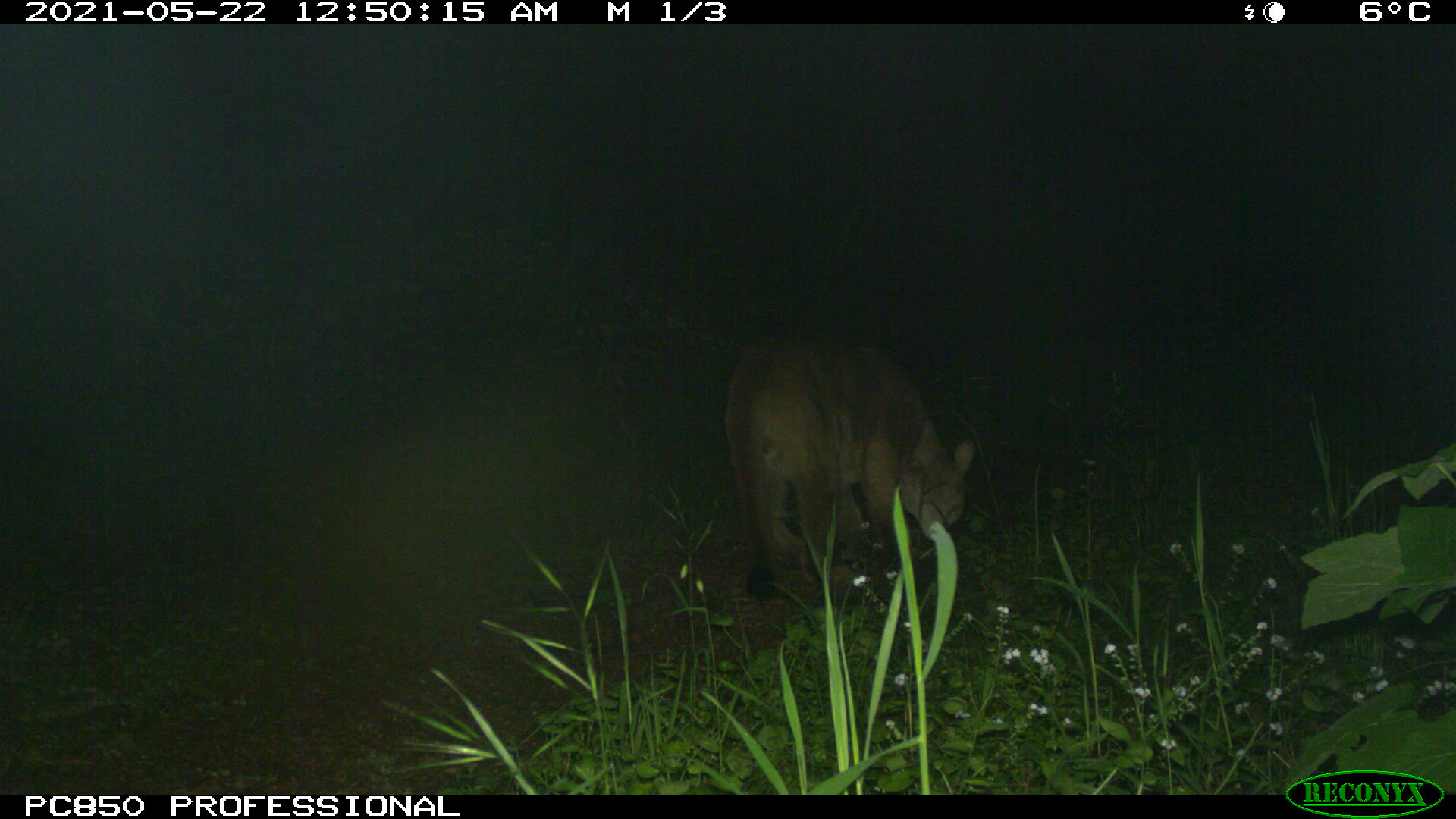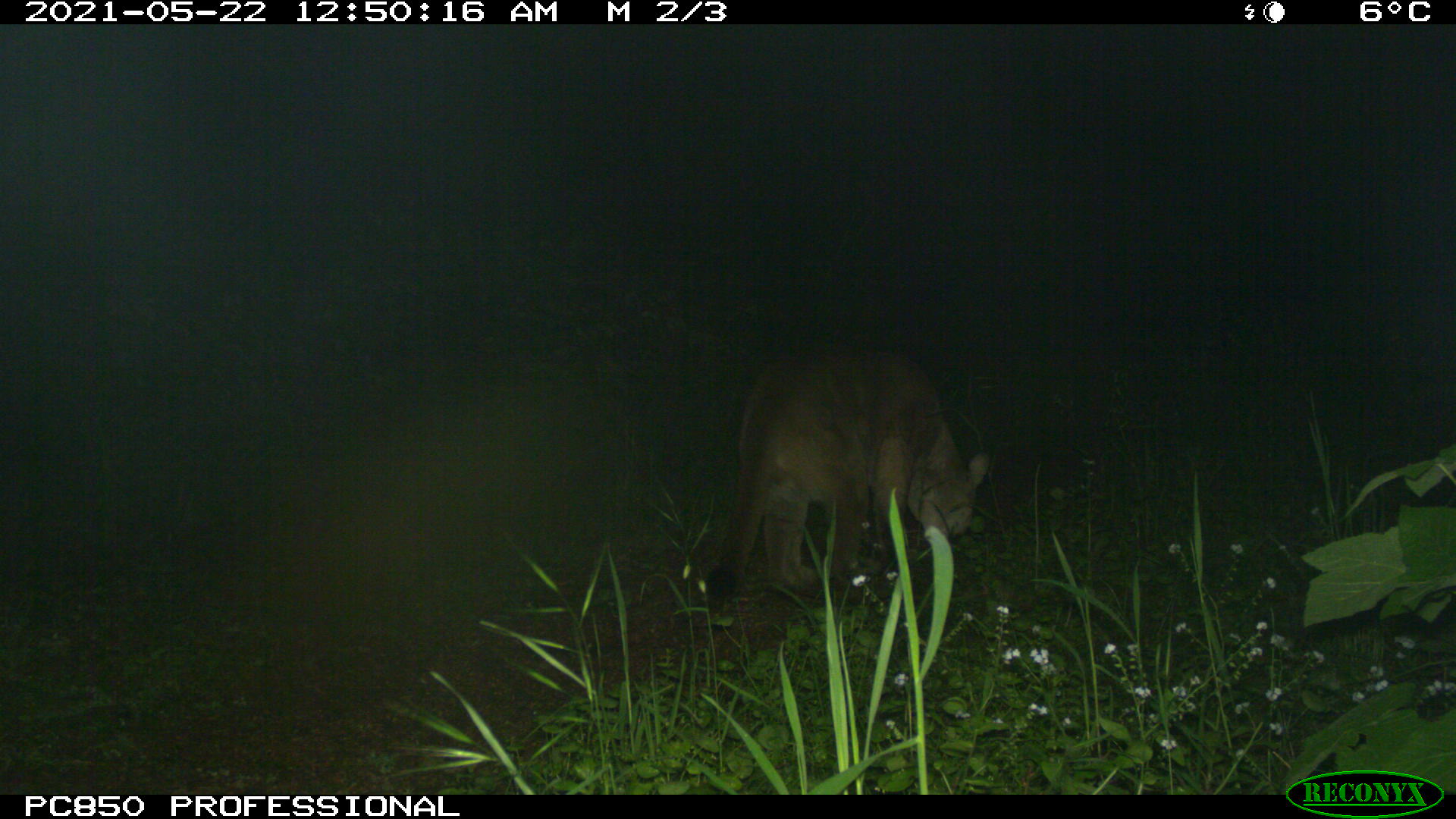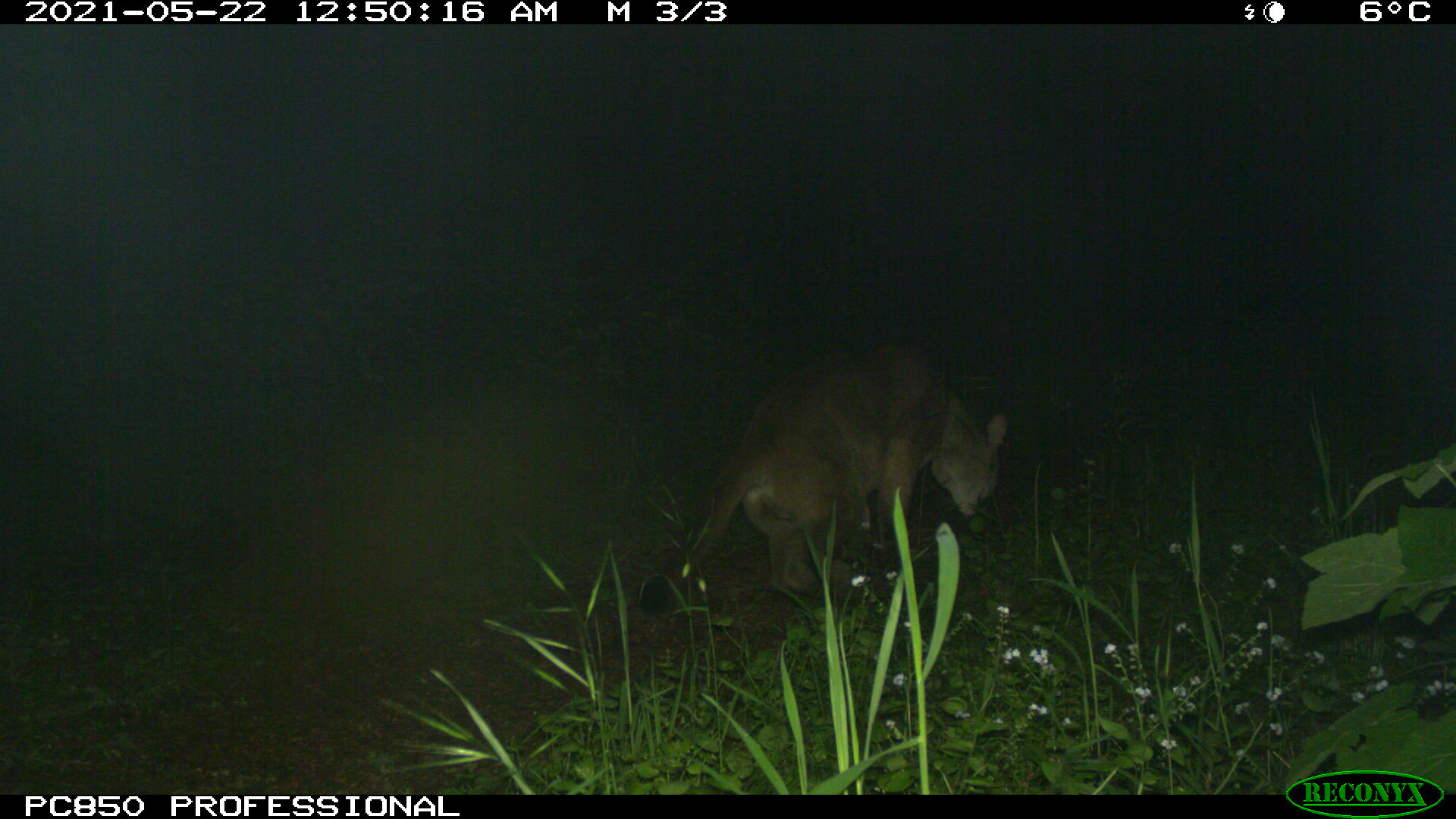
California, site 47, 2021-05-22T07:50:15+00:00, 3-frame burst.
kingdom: Animalia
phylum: Chordata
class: Mammalia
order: Carnivora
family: Felidae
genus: Puma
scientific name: Puma concolor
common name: puma